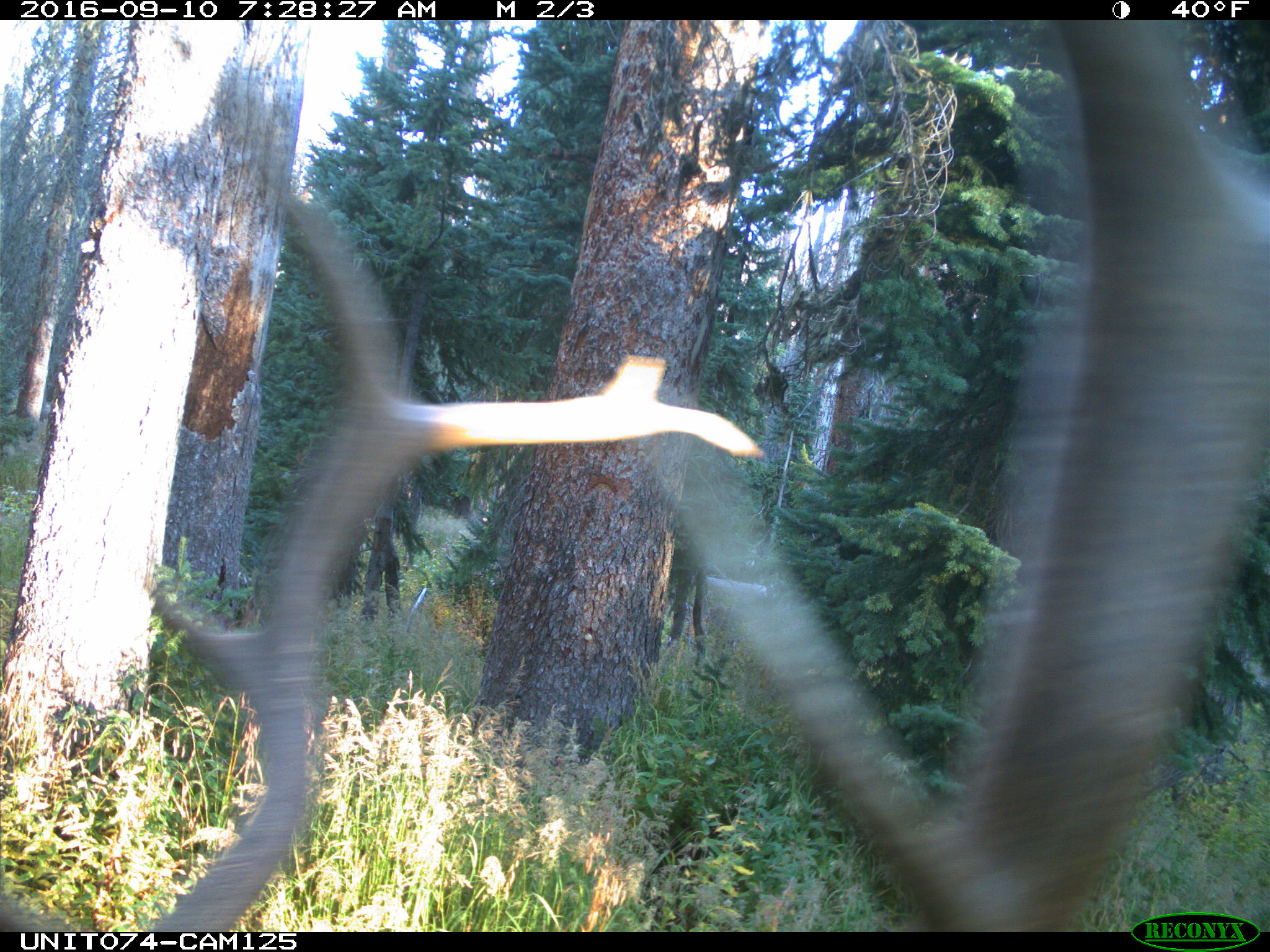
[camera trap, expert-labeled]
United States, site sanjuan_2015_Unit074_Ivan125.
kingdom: Animalia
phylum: Chordata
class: Mammalia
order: Artiodactyla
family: Cervidae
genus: Cervus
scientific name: Cervus elaphus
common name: red deer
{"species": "Cervus elaphus (red deer)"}